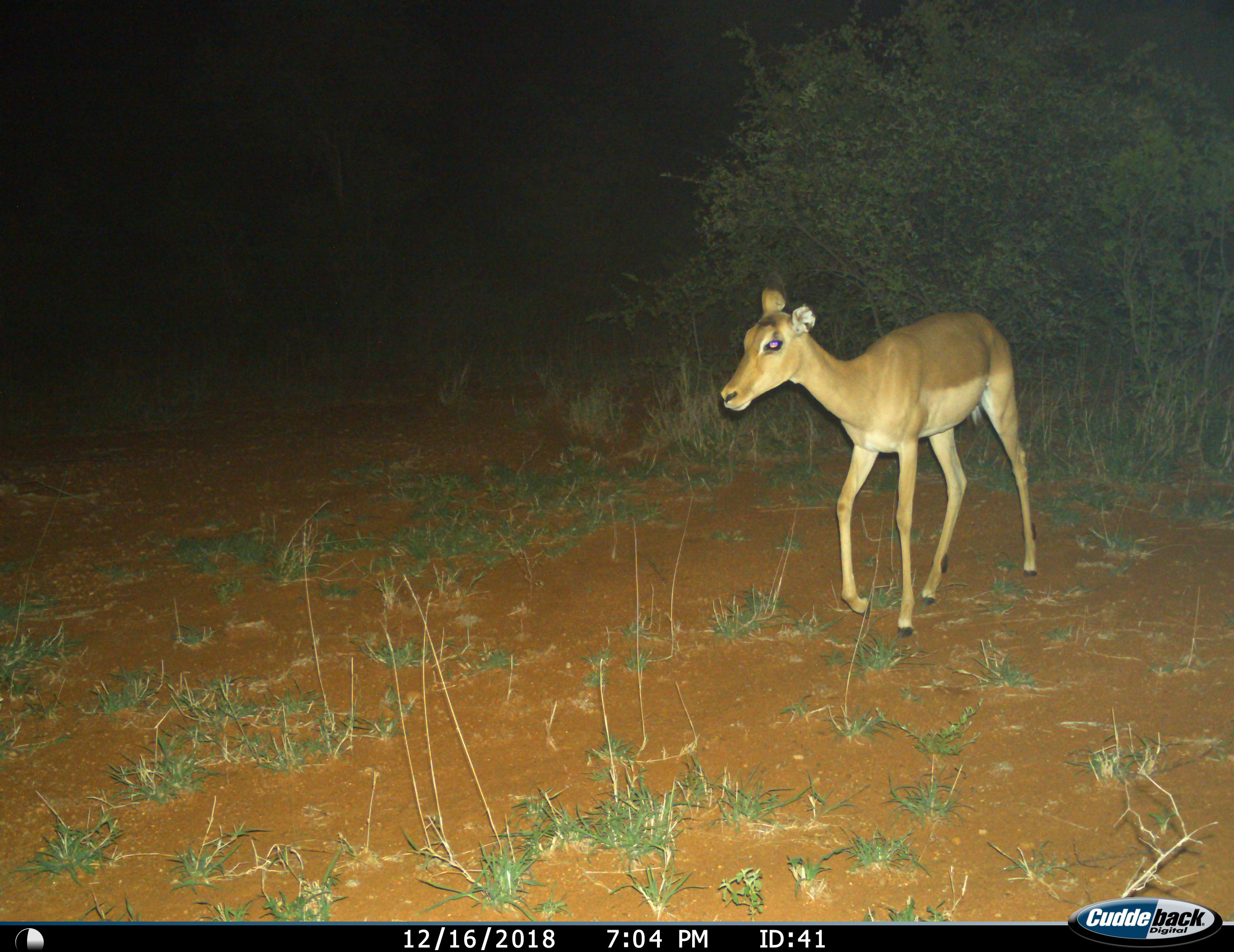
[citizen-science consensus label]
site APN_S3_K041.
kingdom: Animalia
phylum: Chordata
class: Mammalia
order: Artiodactyla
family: Bovidae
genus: Aepyceros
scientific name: Aepyceros melampus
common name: impala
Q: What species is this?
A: Impala (Aepyceros melampus).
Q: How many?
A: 1.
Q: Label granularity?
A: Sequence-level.